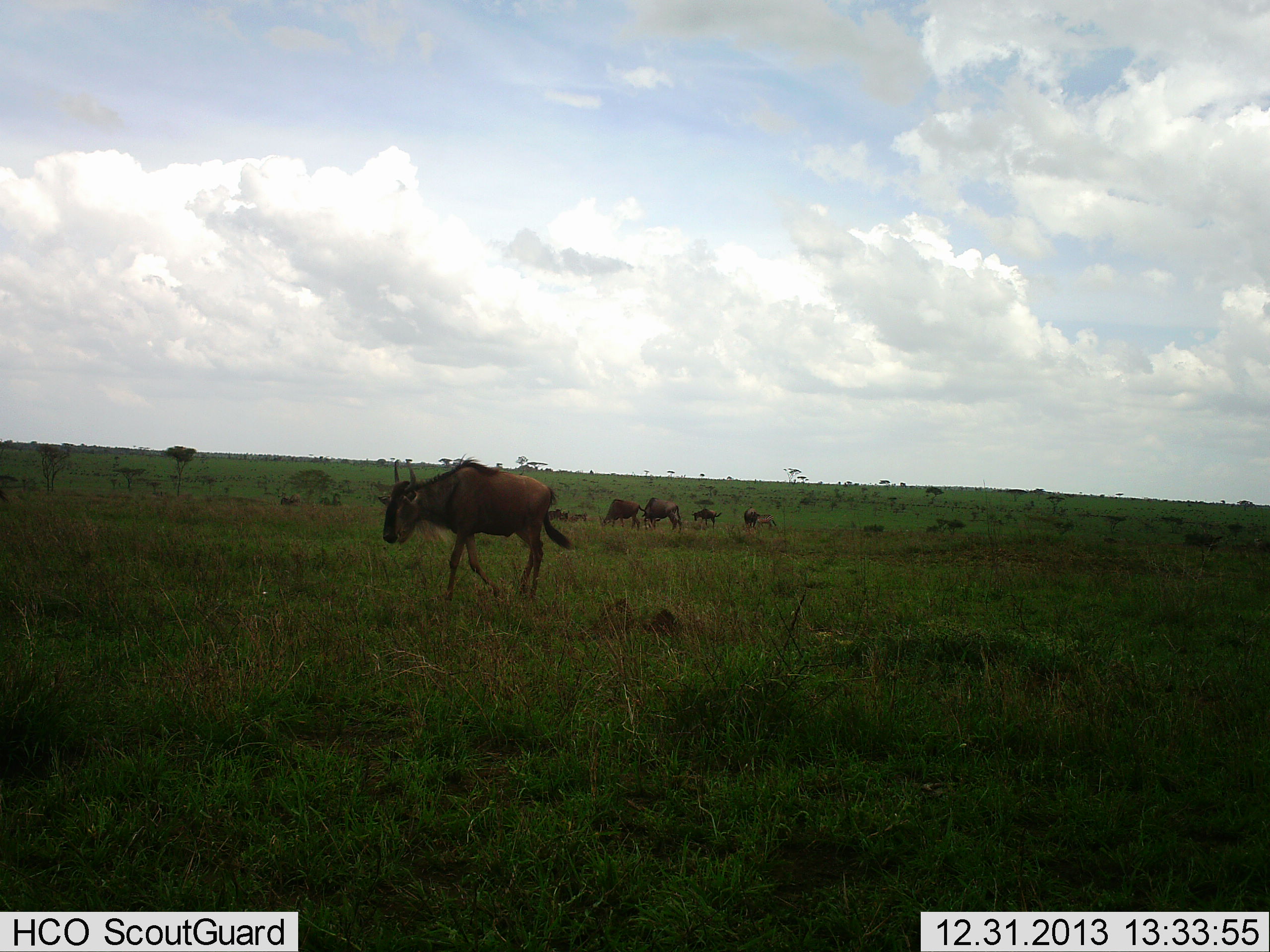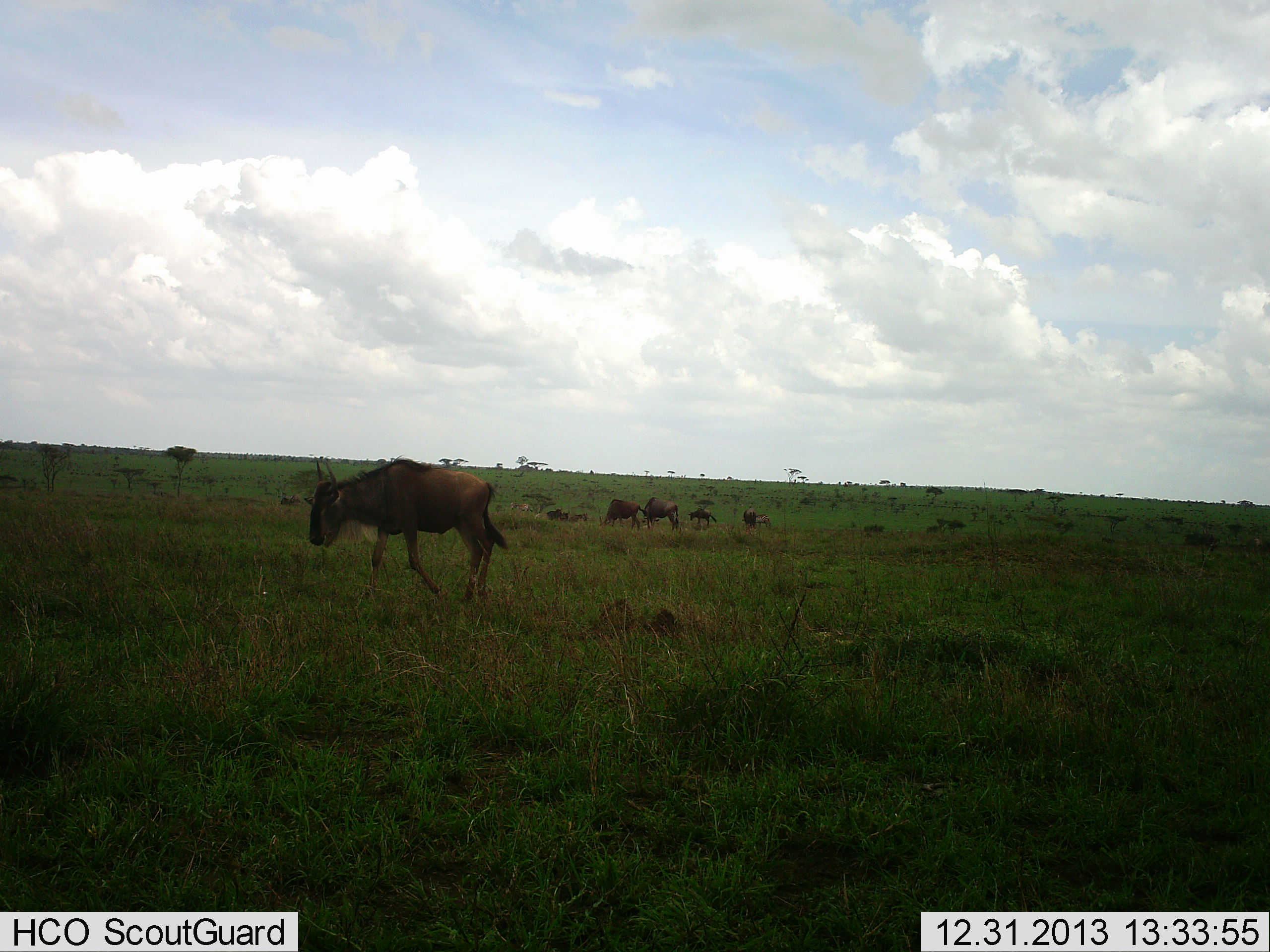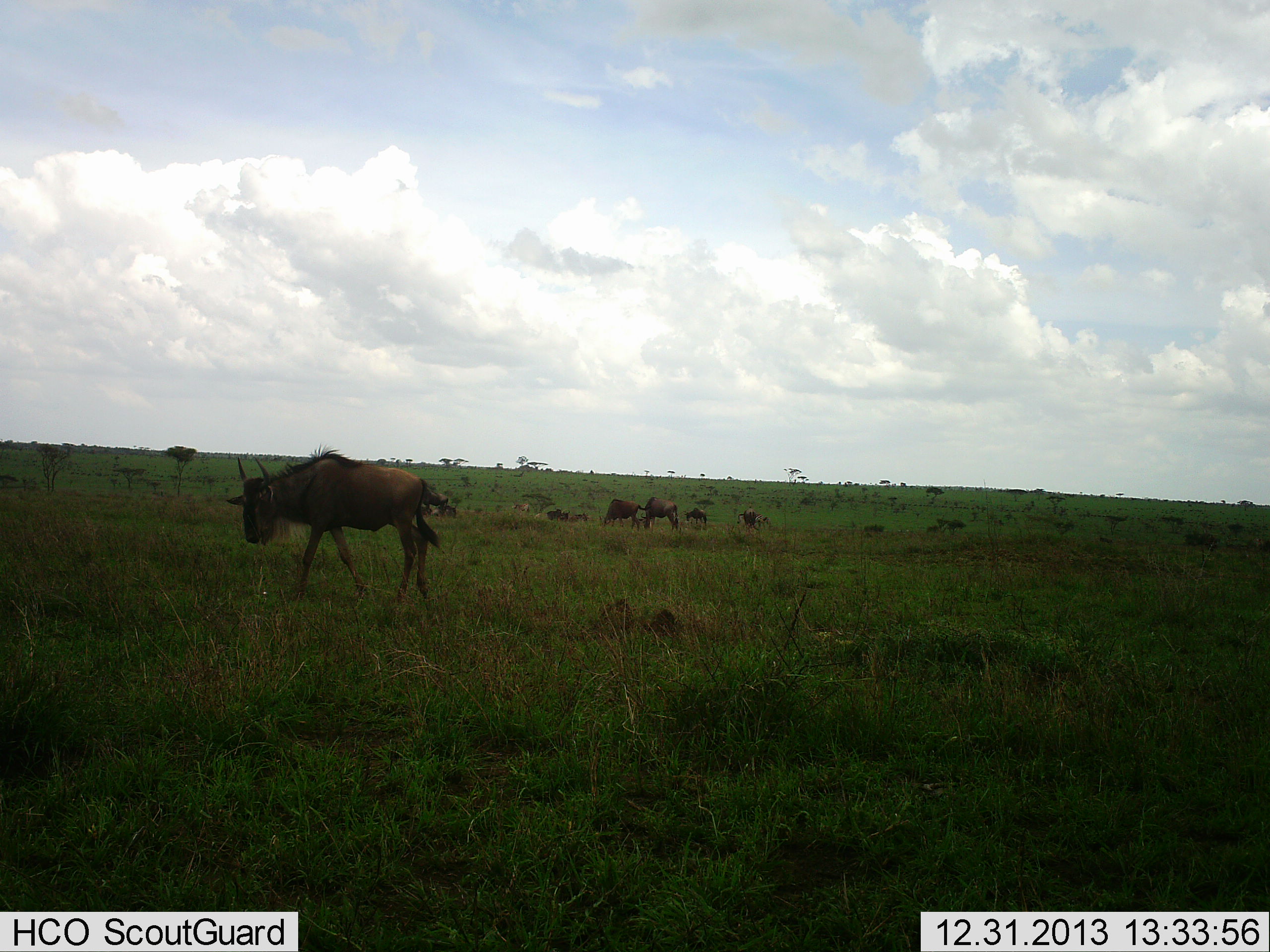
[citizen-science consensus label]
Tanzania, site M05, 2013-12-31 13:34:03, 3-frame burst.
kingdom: Animalia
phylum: Chordata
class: Mammalia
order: Artiodactyla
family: Bovidae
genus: Connochaetes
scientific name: Connochaetes taurinus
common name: blue wildebeest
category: wildebeest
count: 6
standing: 40%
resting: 30%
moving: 60%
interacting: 0%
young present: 30%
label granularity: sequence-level